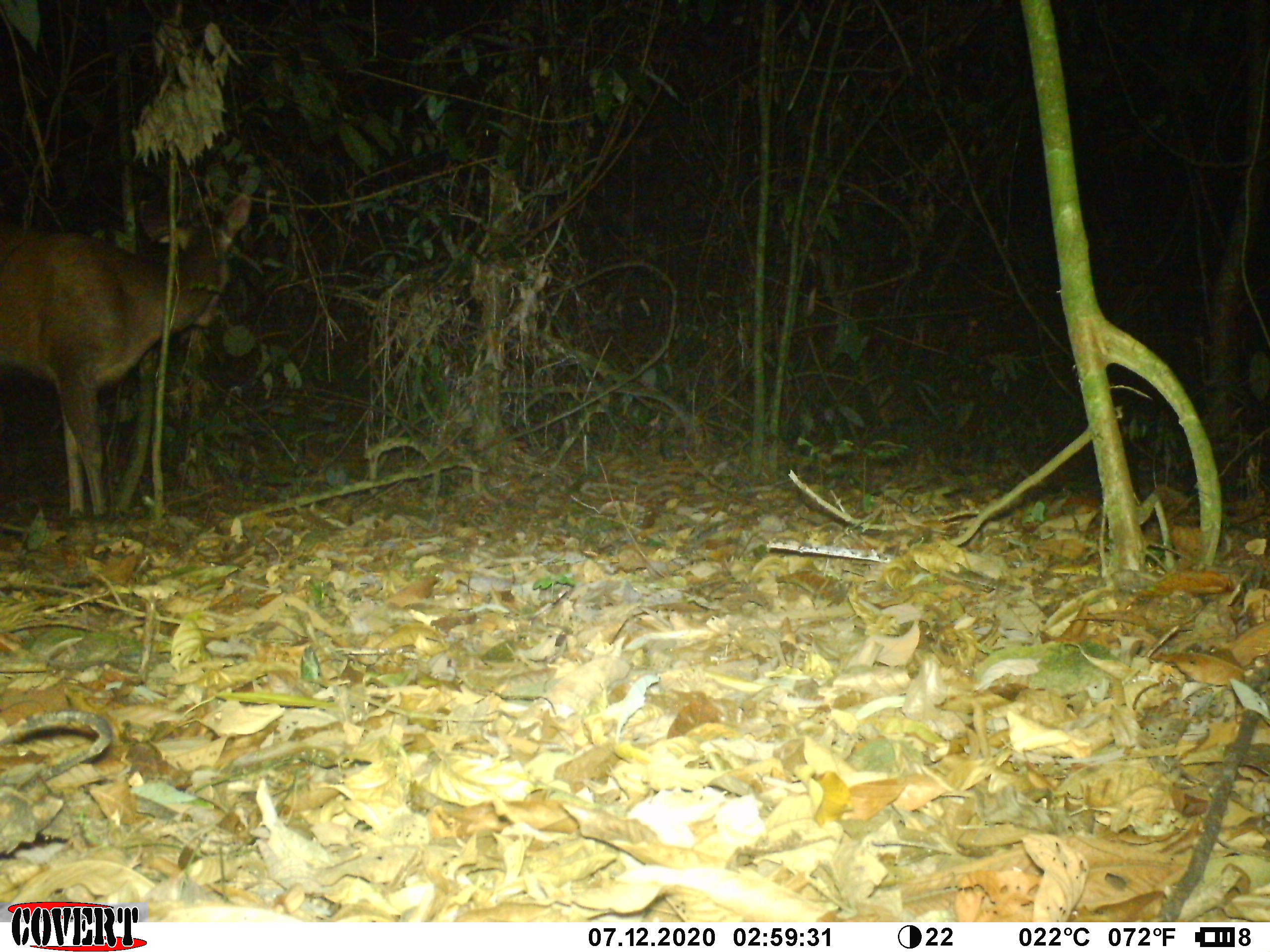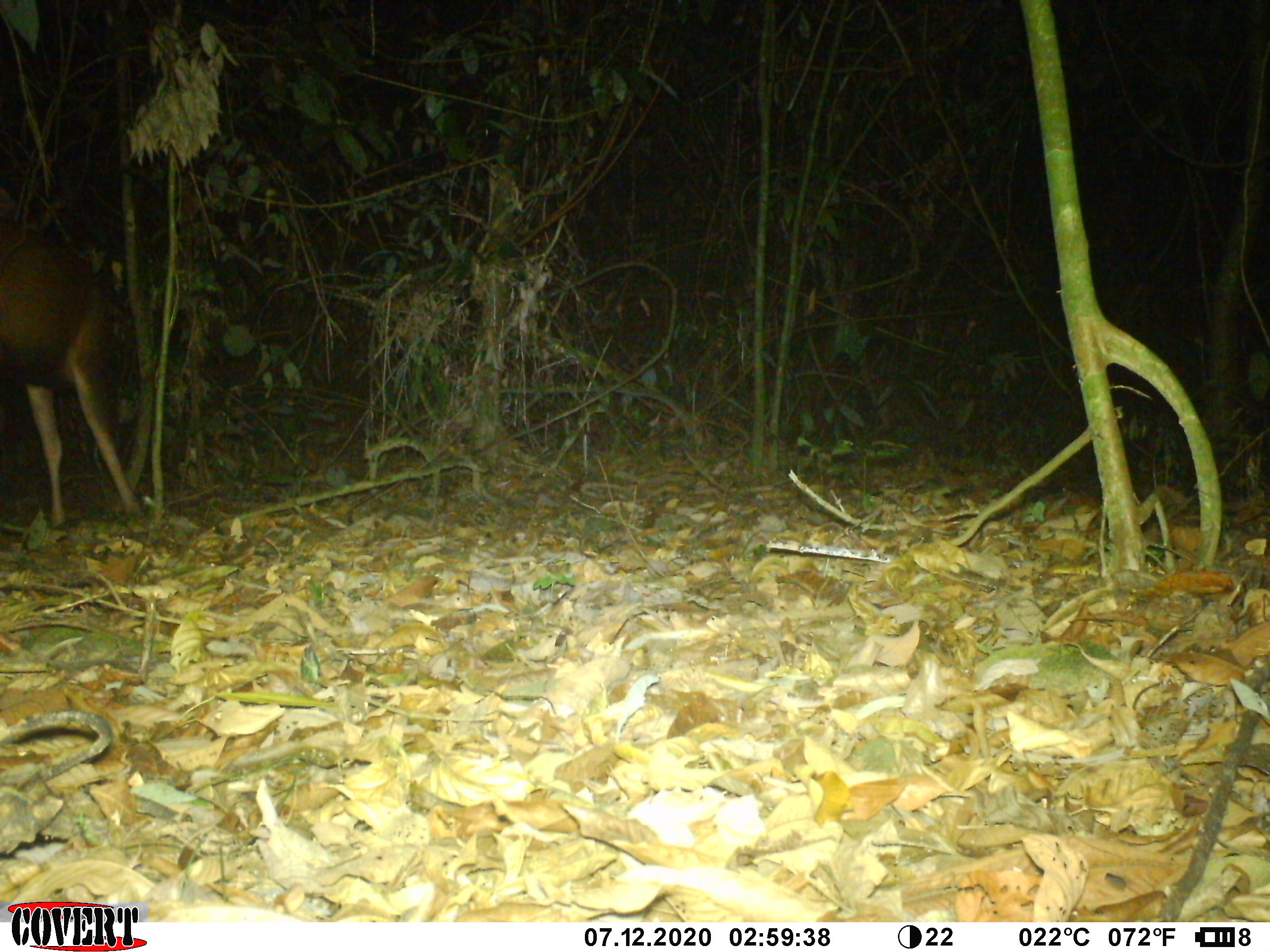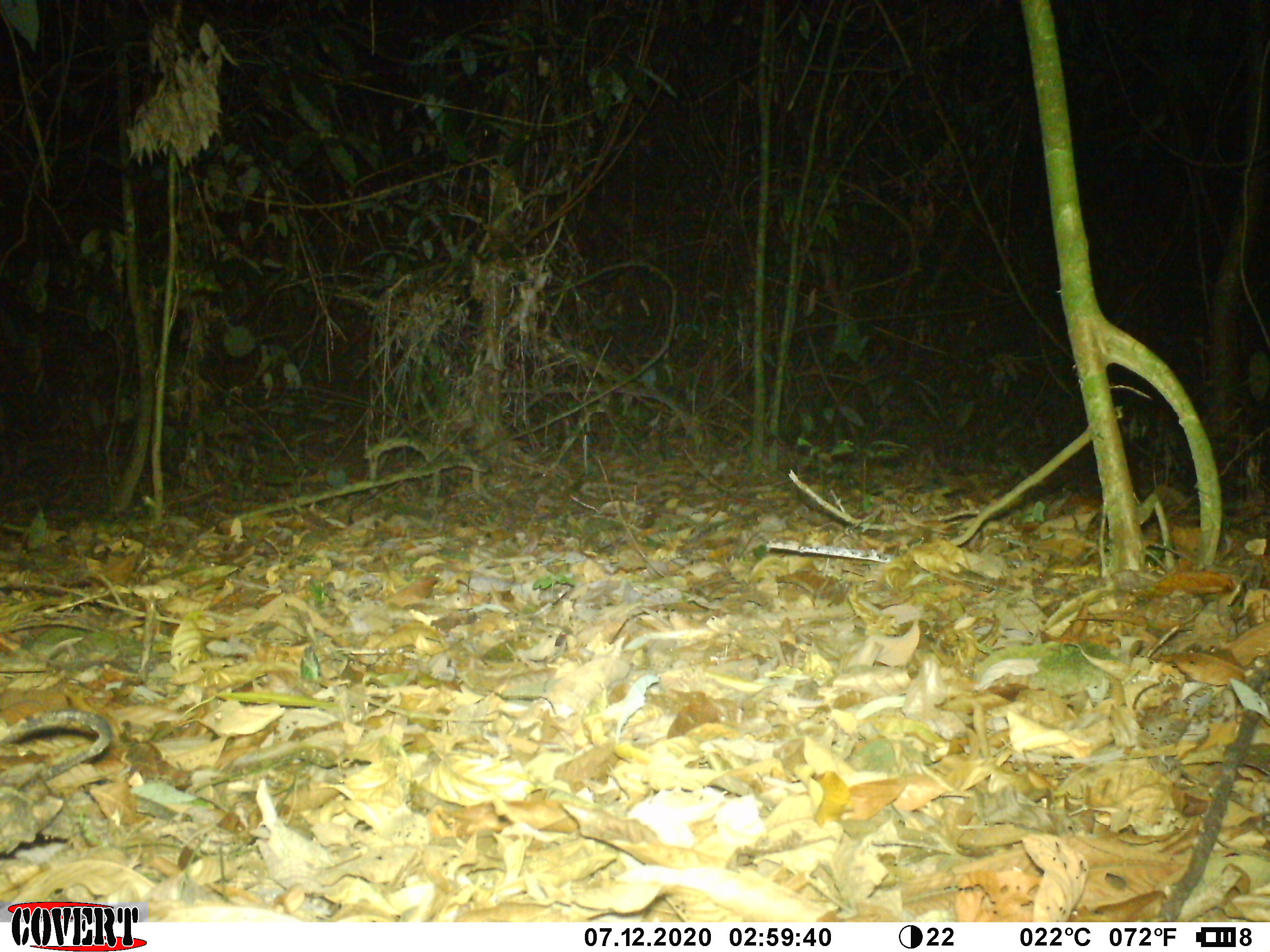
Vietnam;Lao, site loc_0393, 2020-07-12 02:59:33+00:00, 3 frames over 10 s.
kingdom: Animalia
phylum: Chordata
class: Mammalia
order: Artiodactyla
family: Cervidae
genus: Rusa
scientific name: Rusa unicolor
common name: sambar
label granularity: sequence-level